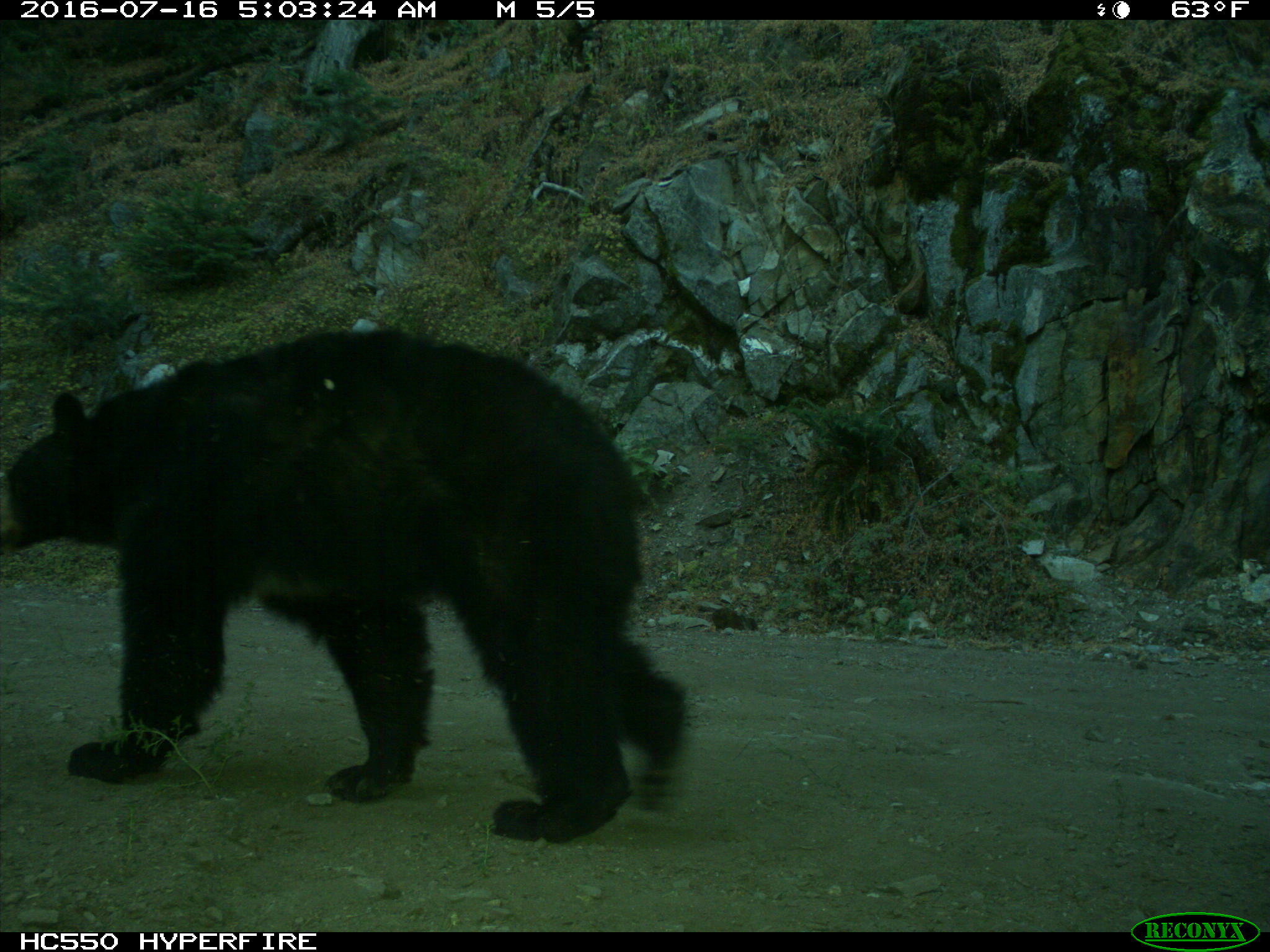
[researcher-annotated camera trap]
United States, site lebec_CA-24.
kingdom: Animalia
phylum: Chordata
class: Mammalia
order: Carnivora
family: Ursidae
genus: Ursus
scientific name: Ursus americanus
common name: american black bear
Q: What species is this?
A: Ursus americanus (american black bear).